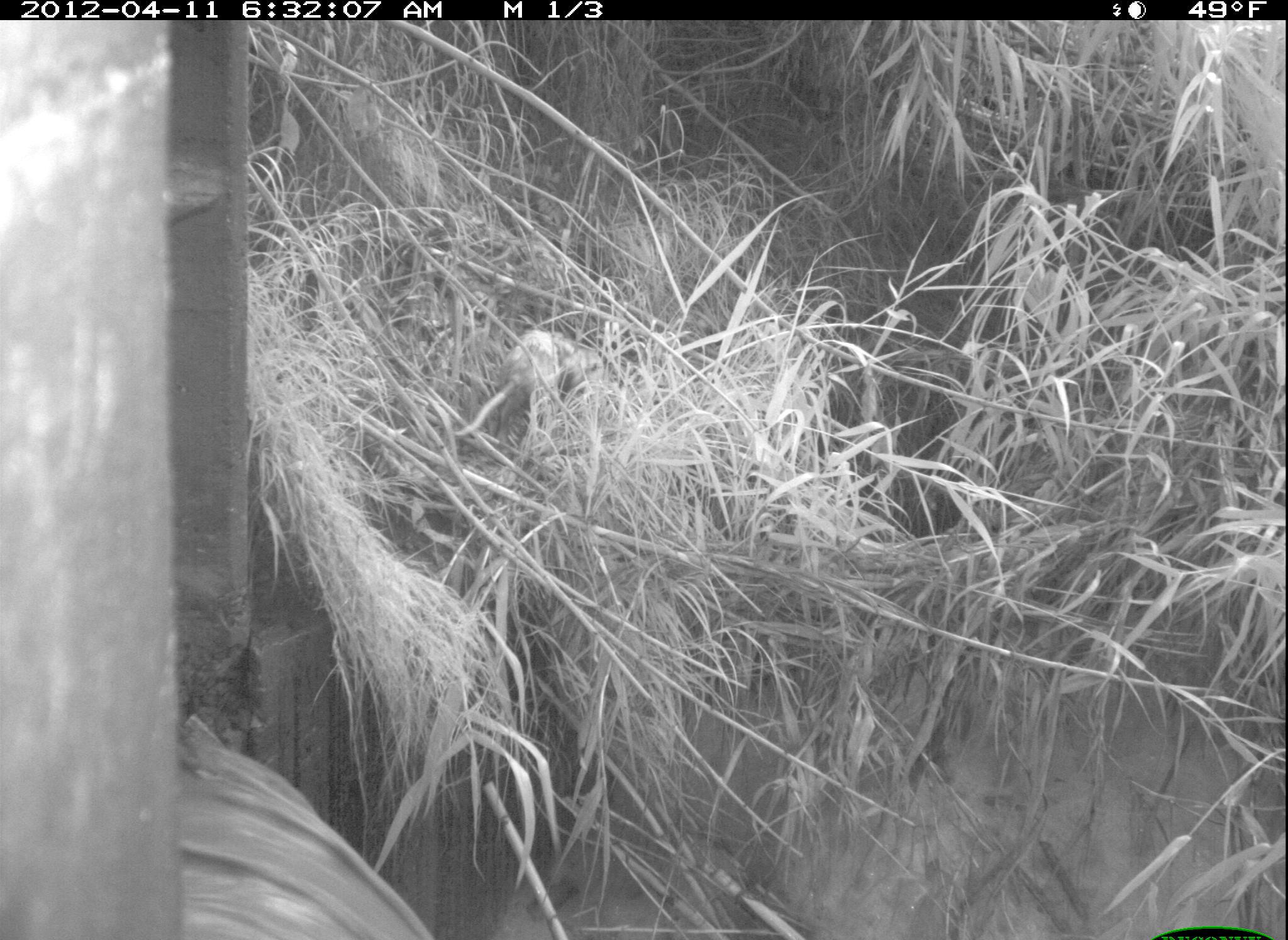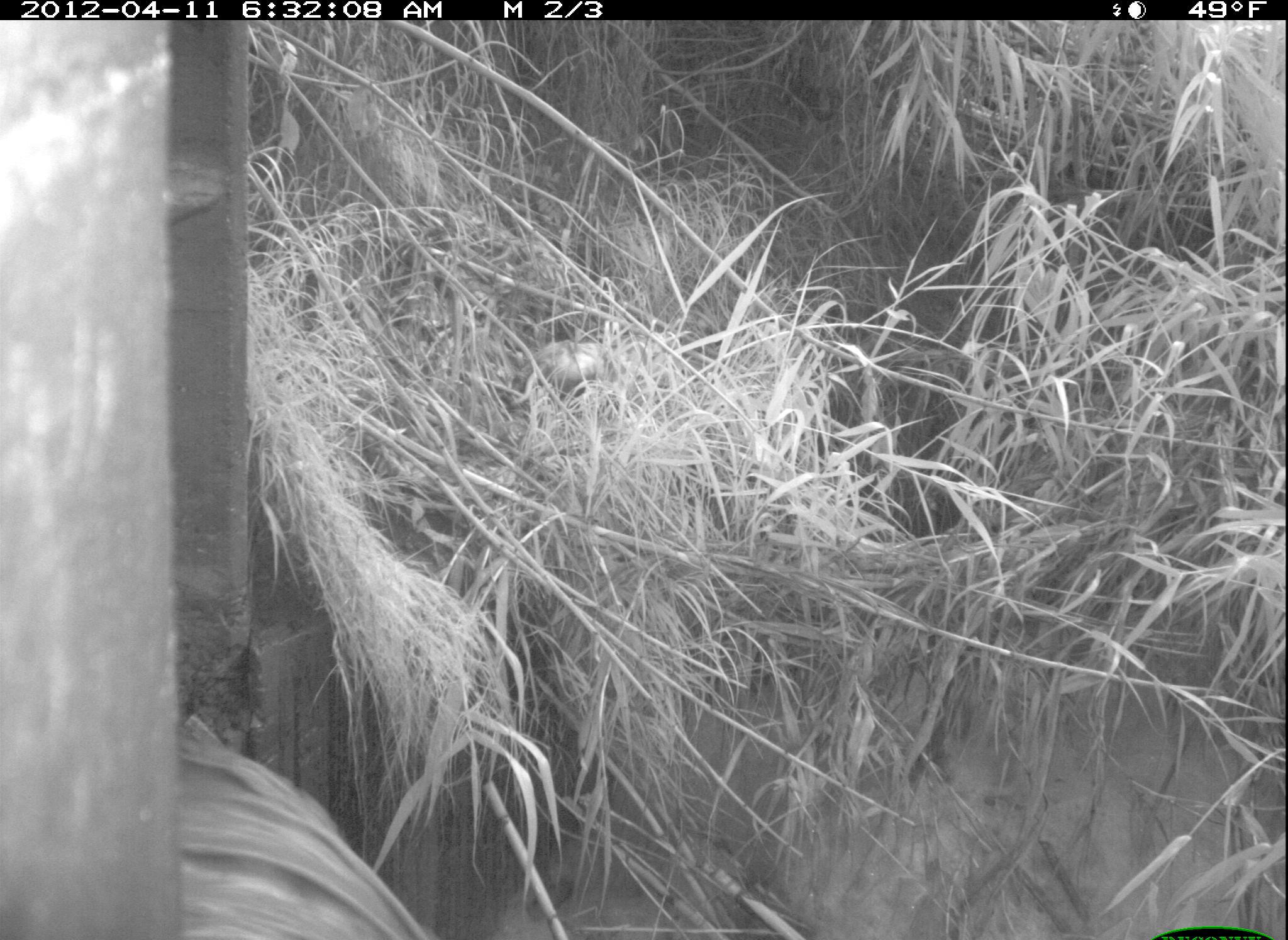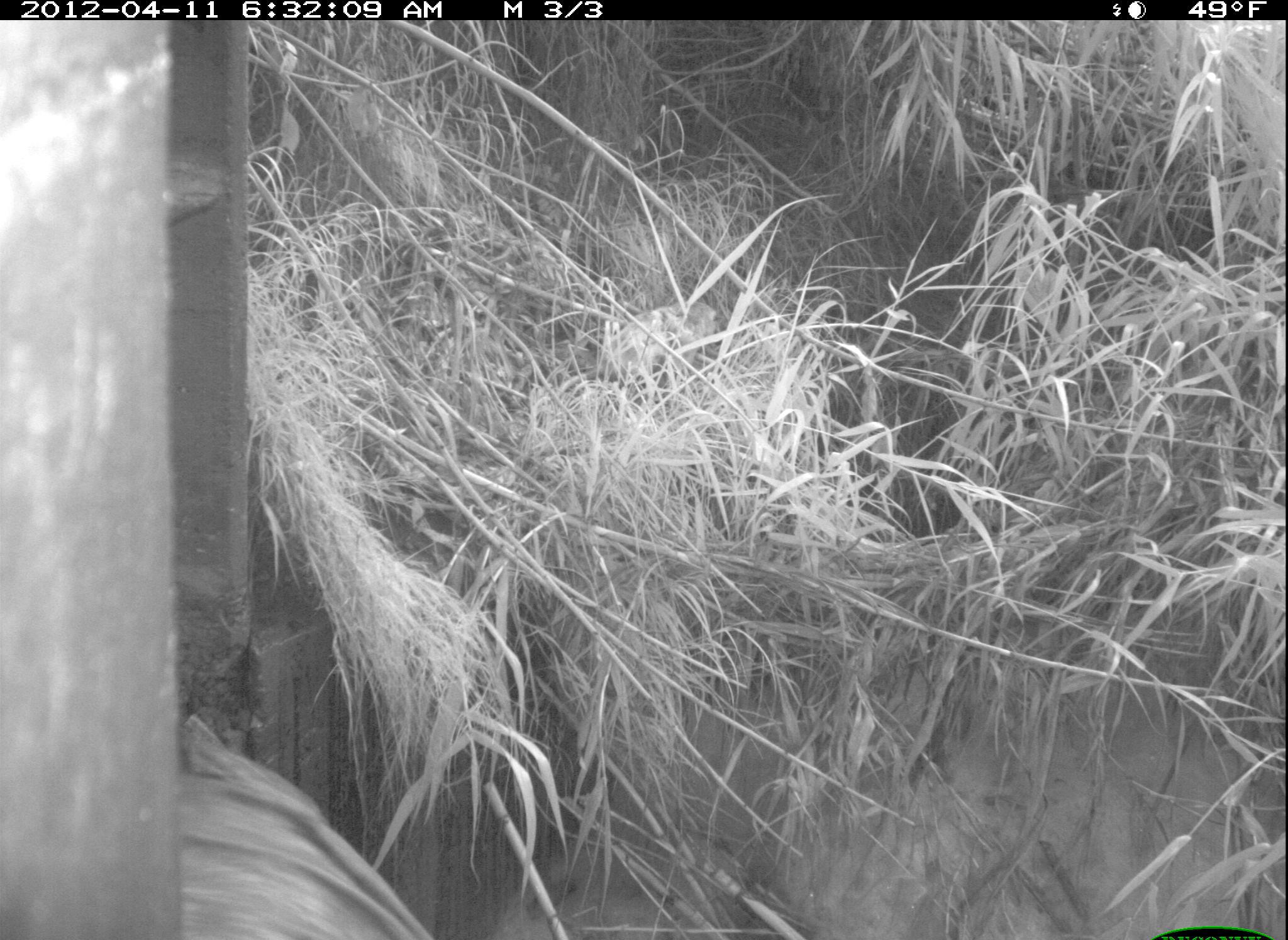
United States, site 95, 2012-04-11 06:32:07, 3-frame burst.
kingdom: Animalia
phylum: Chordata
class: Mammalia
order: Didelphimorphia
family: Didelphidae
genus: Didelphis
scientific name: Didelphis virginiana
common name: virginia opossum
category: opossum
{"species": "opossum (virginia opossum) (Didelphis virginiana)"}